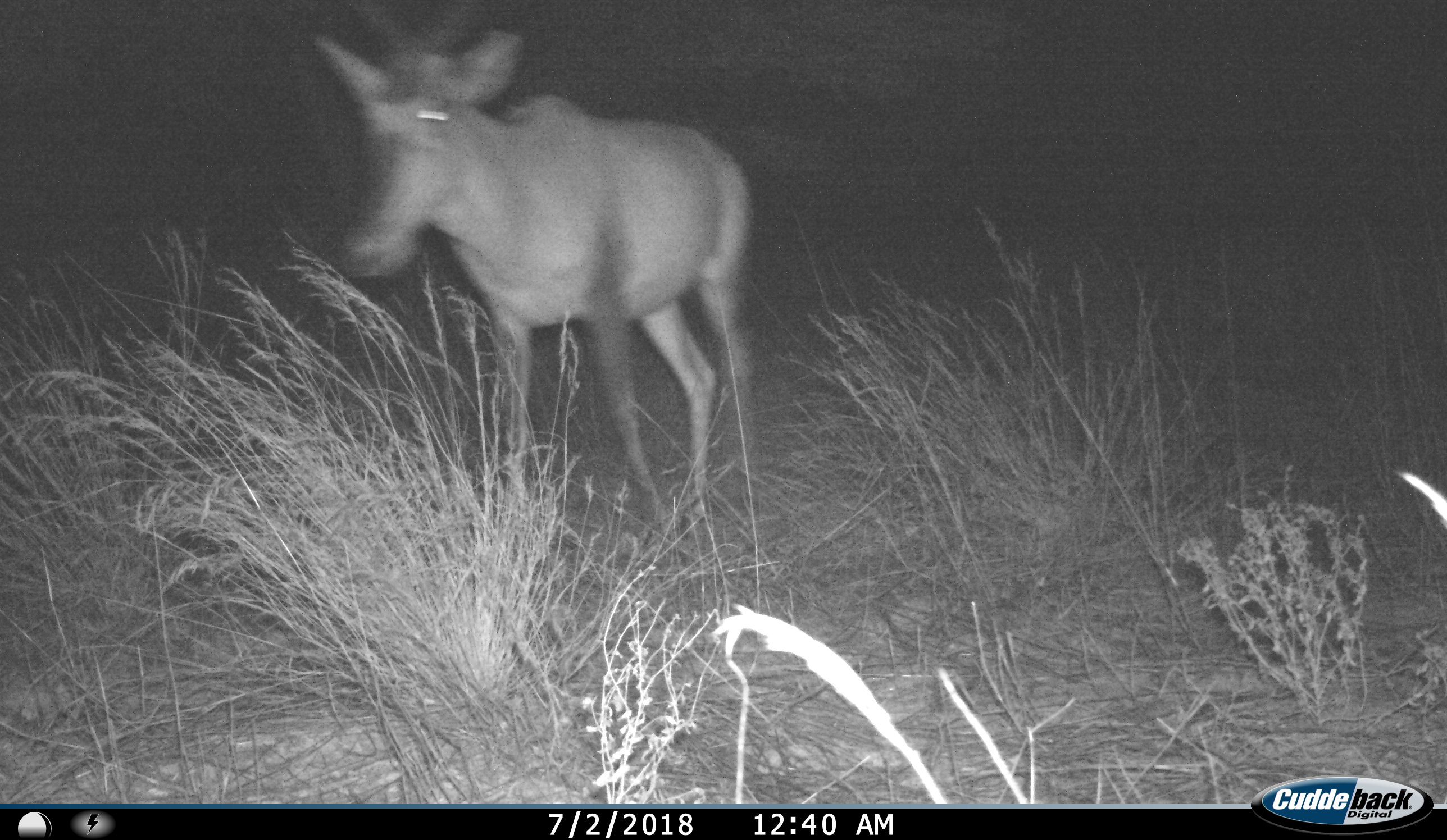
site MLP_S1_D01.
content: unidentified animal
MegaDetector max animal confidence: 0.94